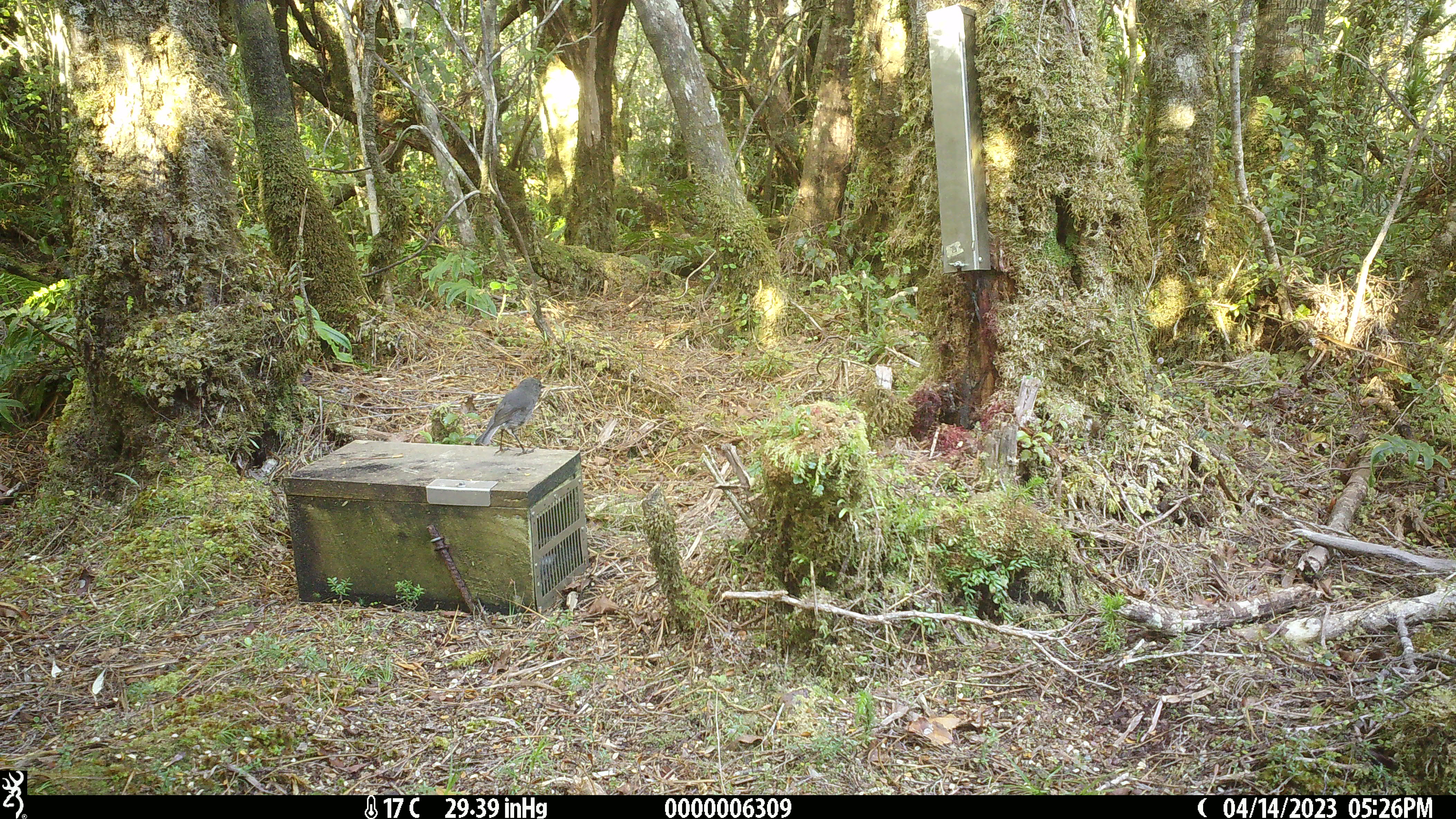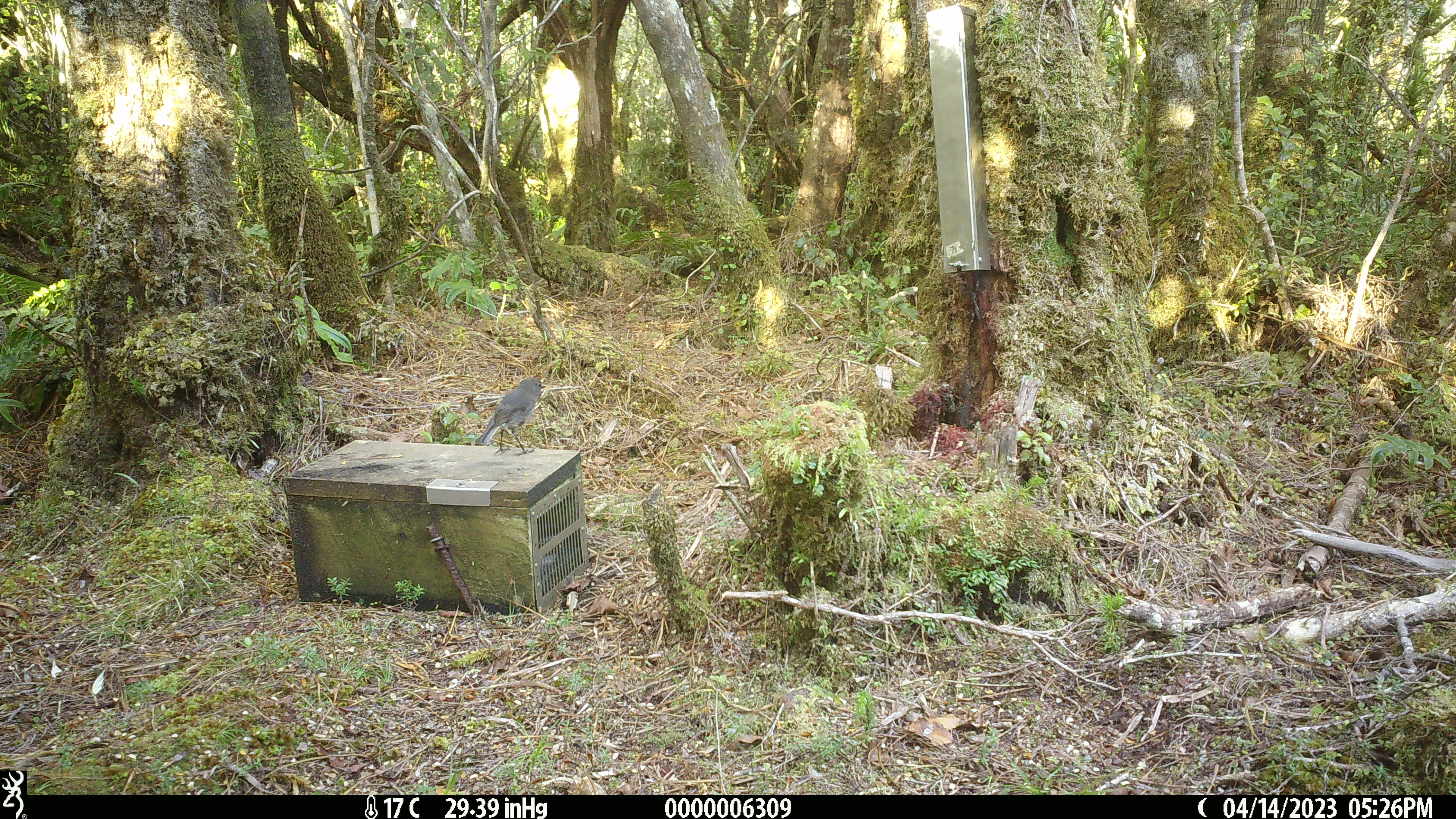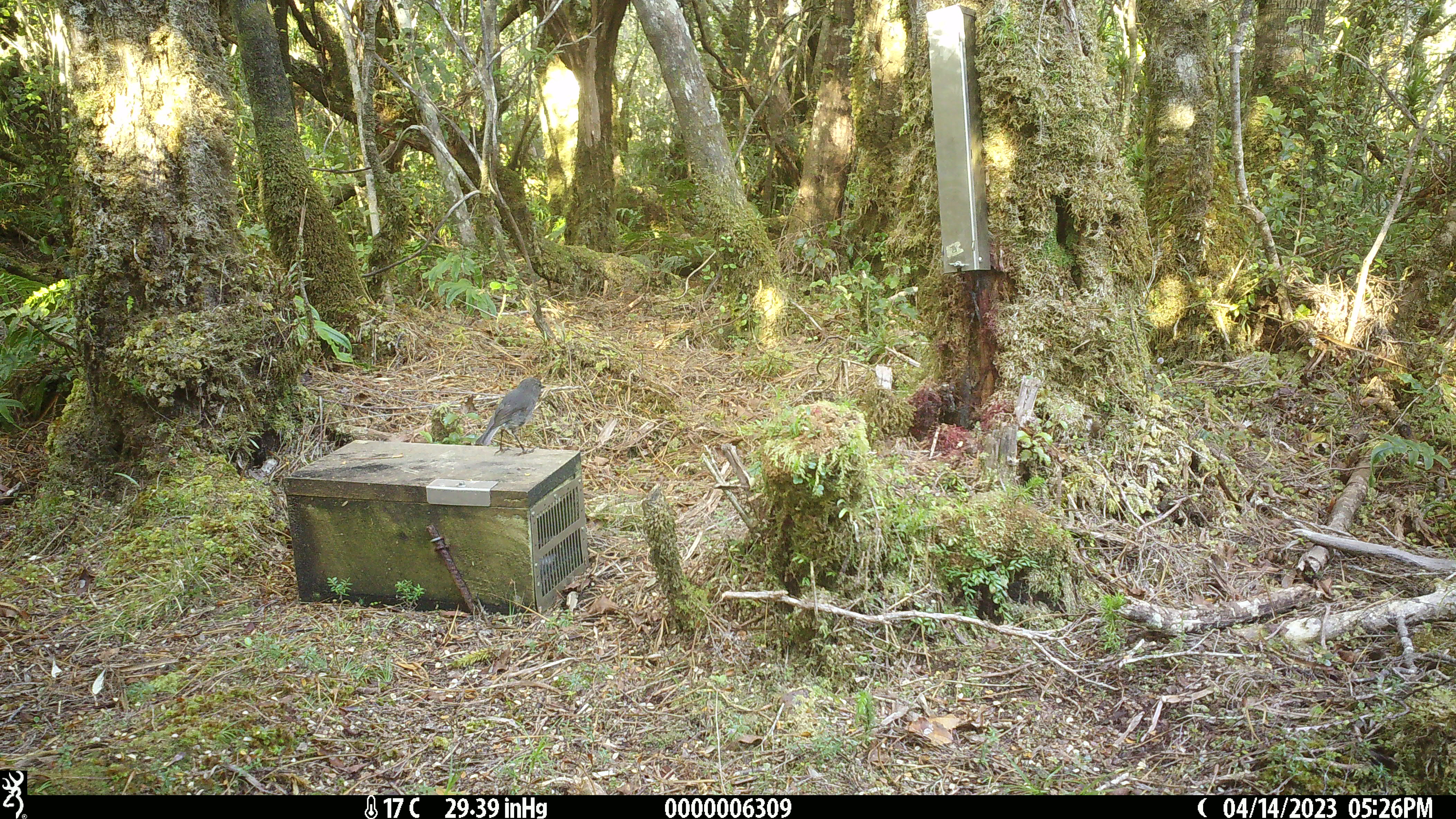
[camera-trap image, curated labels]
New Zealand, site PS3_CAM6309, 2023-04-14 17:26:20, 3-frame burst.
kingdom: Animalia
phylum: Chordata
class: Aves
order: Passeriformes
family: Petroicidae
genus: Petroica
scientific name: Petroica australis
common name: new zealand robin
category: robin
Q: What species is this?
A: Robin (new zealand robin) (Petroica australis).